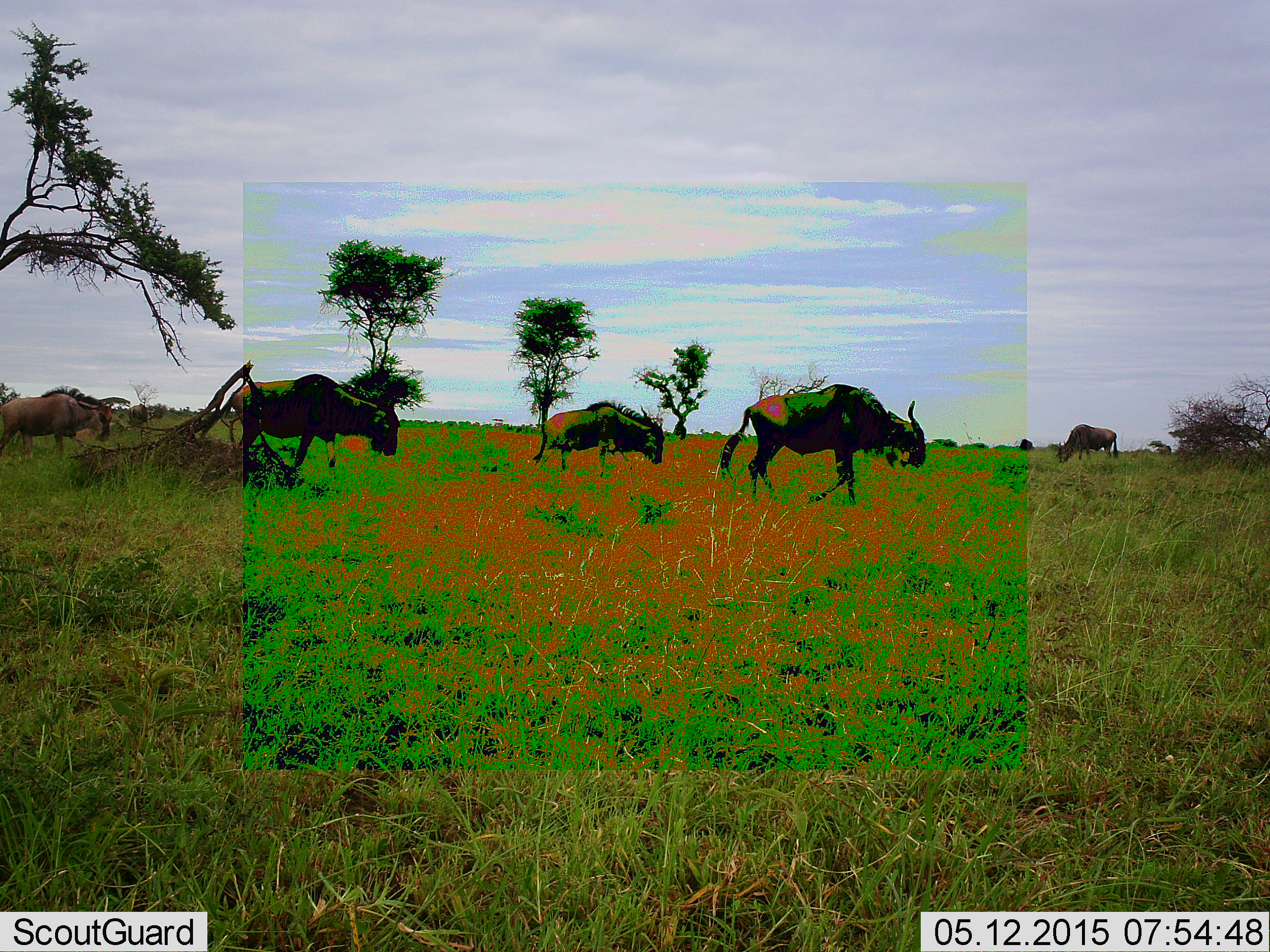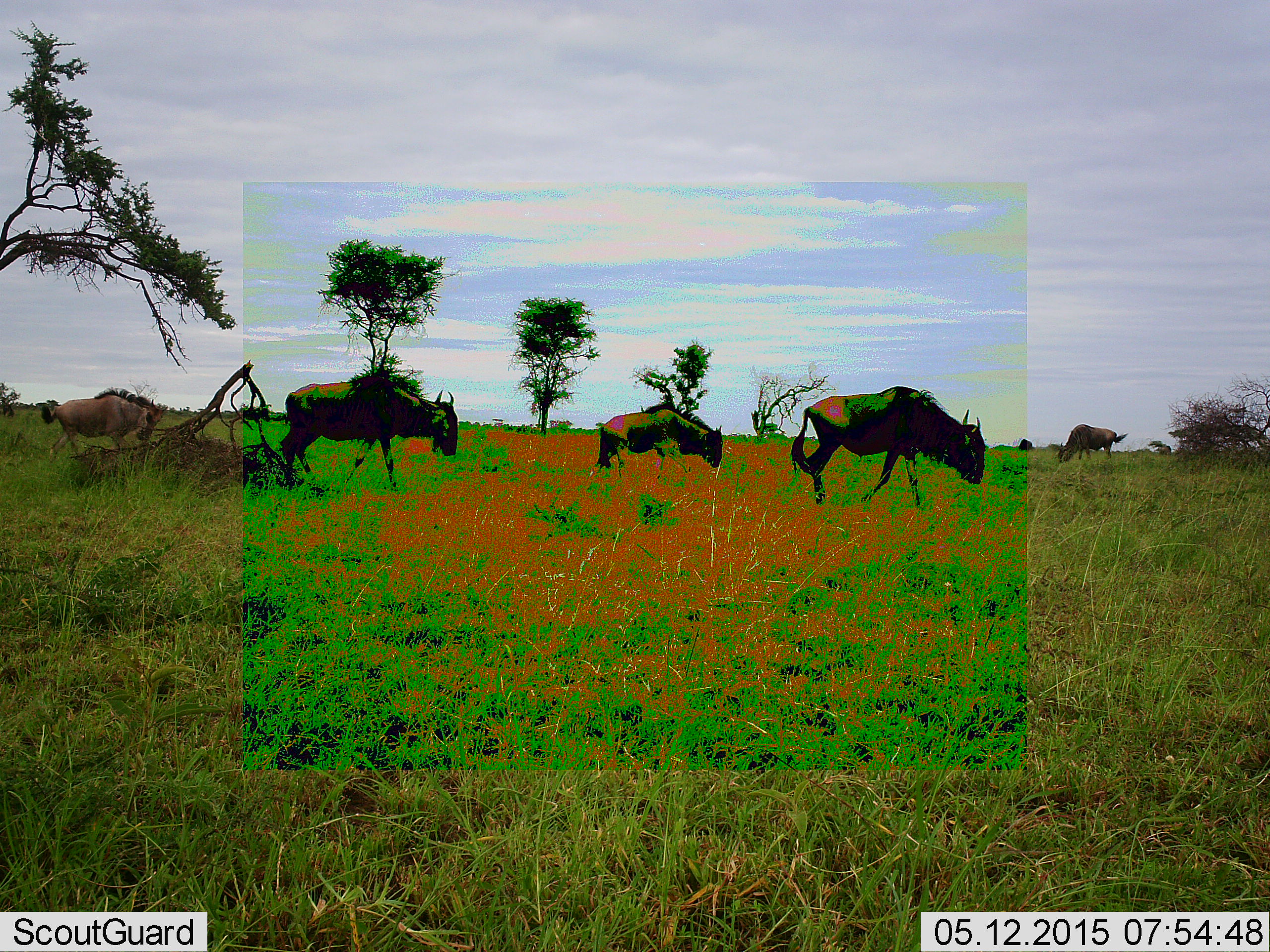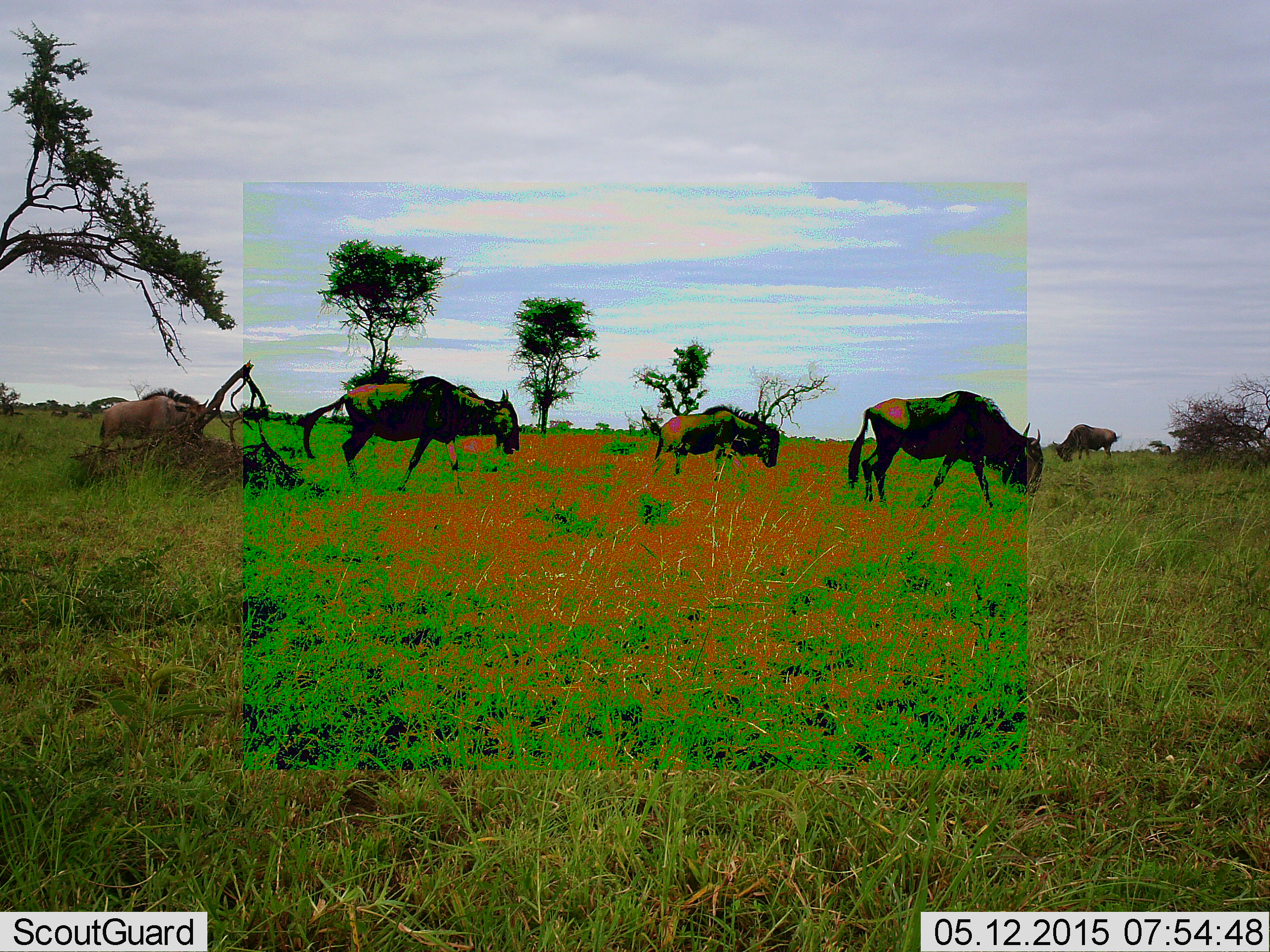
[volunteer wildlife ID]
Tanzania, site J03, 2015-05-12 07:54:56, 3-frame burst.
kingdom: Animalia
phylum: Chordata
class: Mammalia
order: Artiodactyla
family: Bovidae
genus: Connochaetes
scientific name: Connochaetes taurinus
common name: blue wildebeest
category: wildebeest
Wildebeest (blue wildebeest) (Connochaetes taurinus), count 5. Behavior (volunteer vote fractions): standing 40%, resting 0%, moving 100%, interacting 0%. Young present (vote fraction): 20%. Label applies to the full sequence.